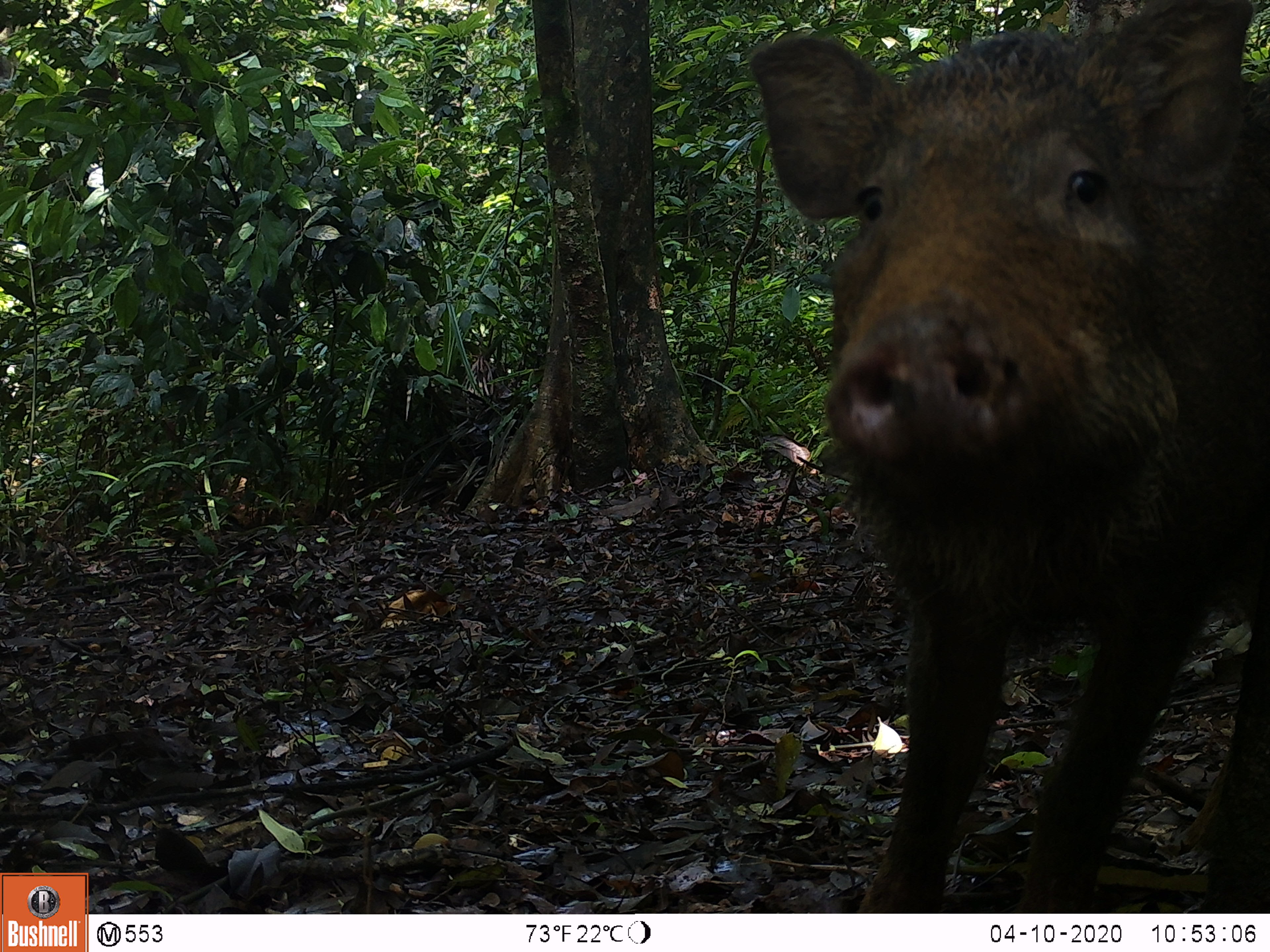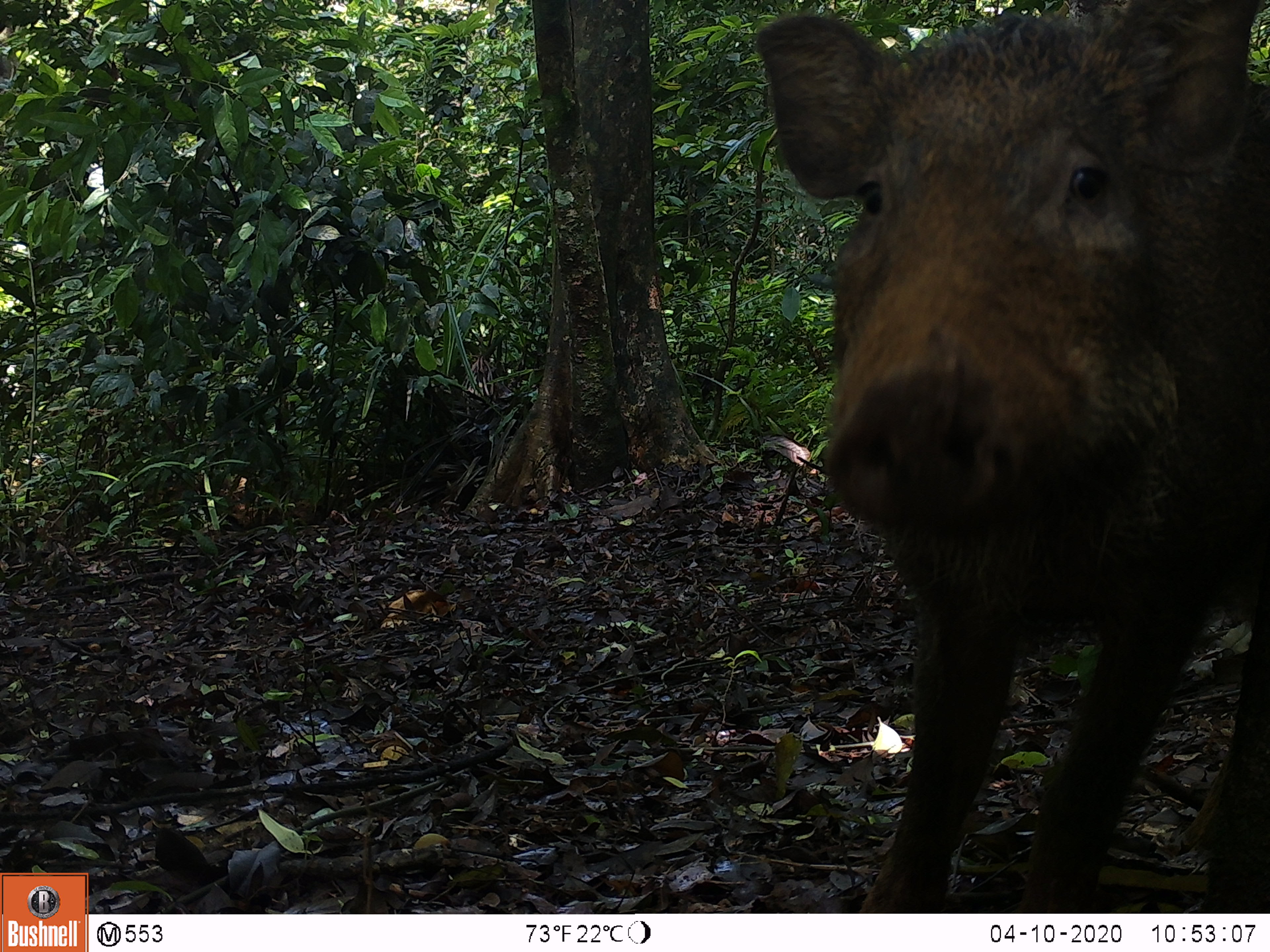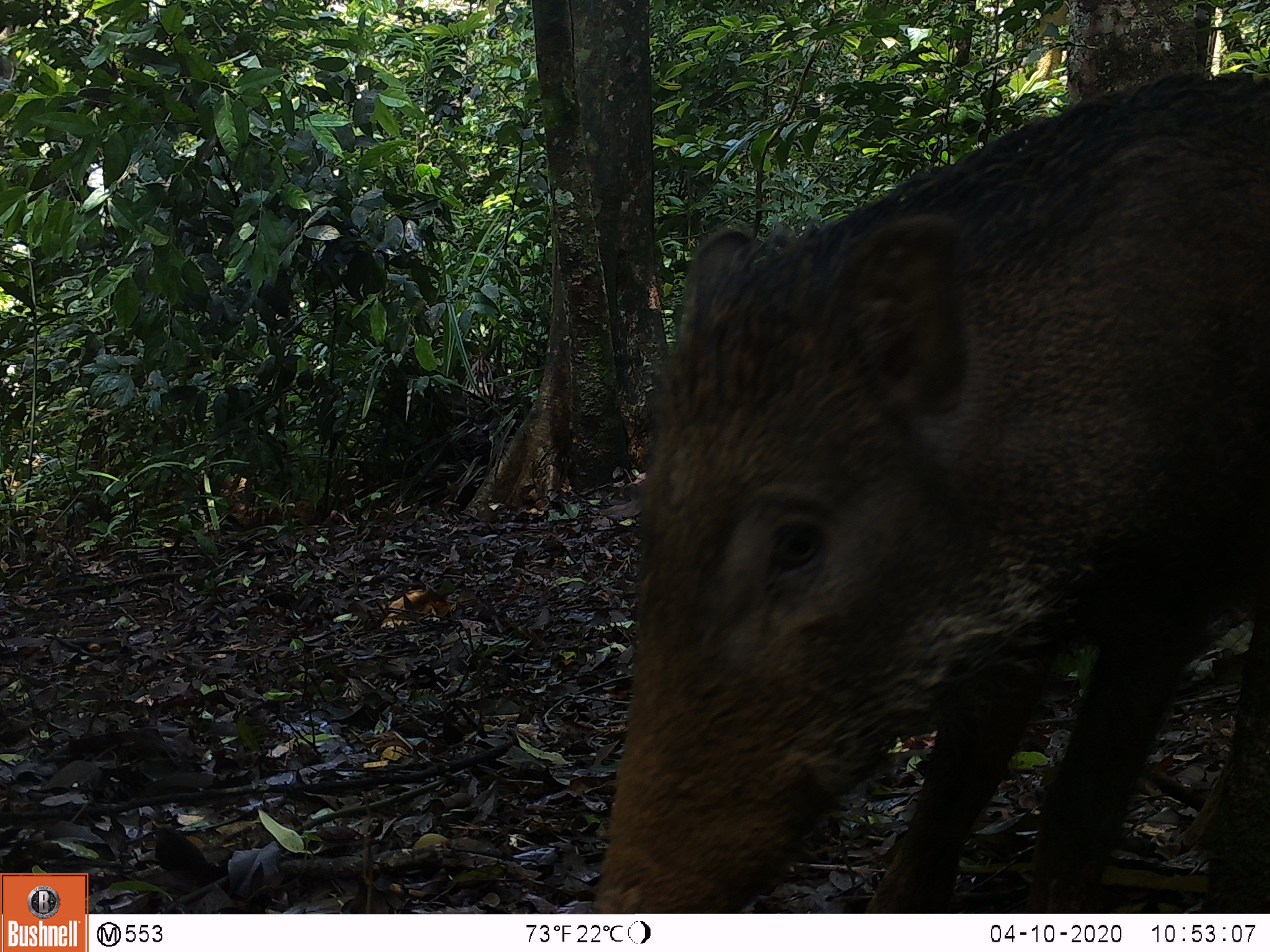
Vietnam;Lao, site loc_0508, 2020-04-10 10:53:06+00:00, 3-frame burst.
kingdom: Animalia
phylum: Chordata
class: Mammalia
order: Artiodactyla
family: Suidae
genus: Sus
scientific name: Sus scrofa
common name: eurasian wild pig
Eurasian wild pig (Sus scrofa). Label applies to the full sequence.